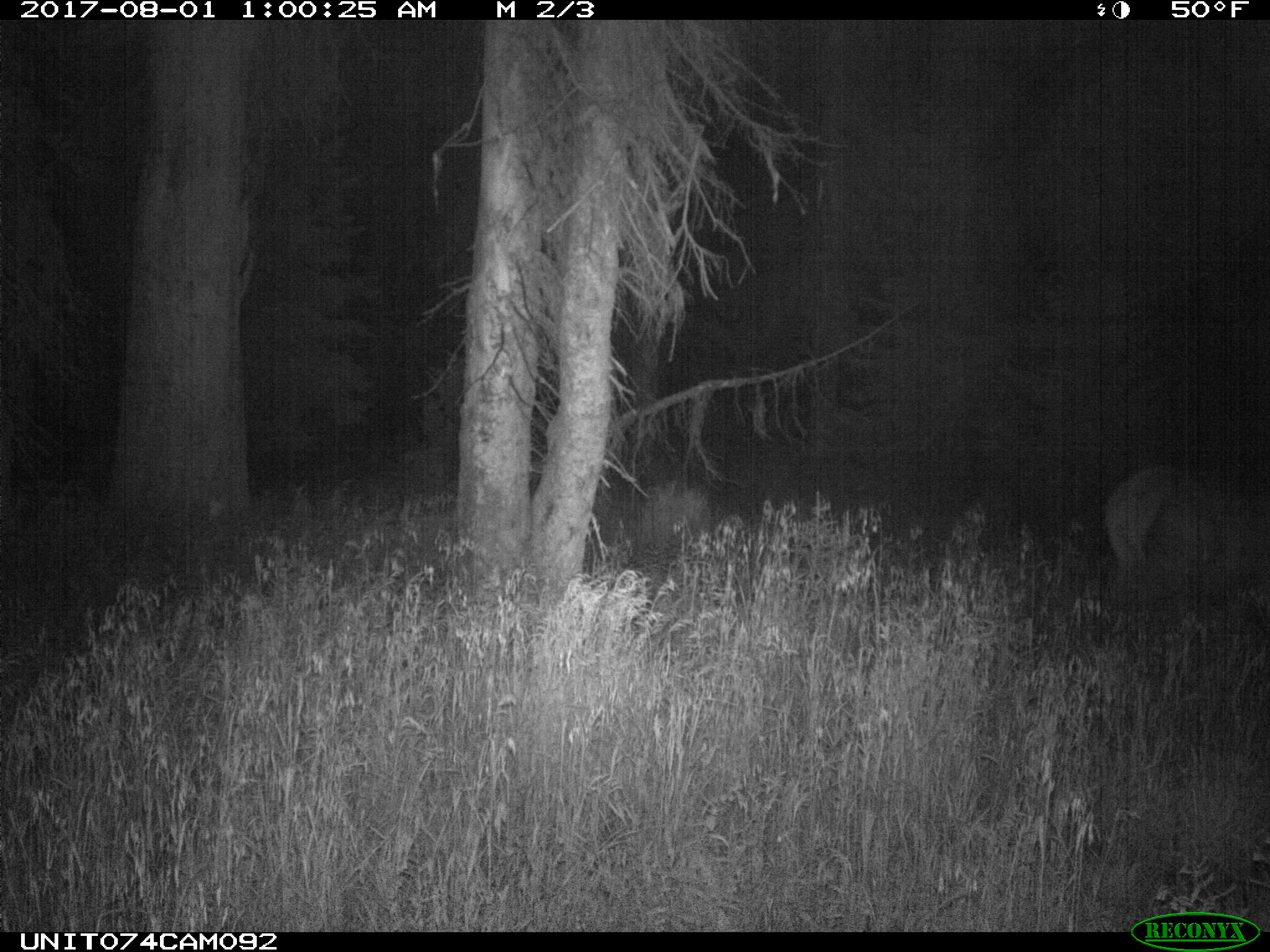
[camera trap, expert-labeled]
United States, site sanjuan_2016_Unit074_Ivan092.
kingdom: Animalia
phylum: Chordata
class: Mammalia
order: Artiodactyla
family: Cervidae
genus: Cervus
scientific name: Cervus elaphus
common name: red deer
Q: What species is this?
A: Cervus elaphus (red deer).